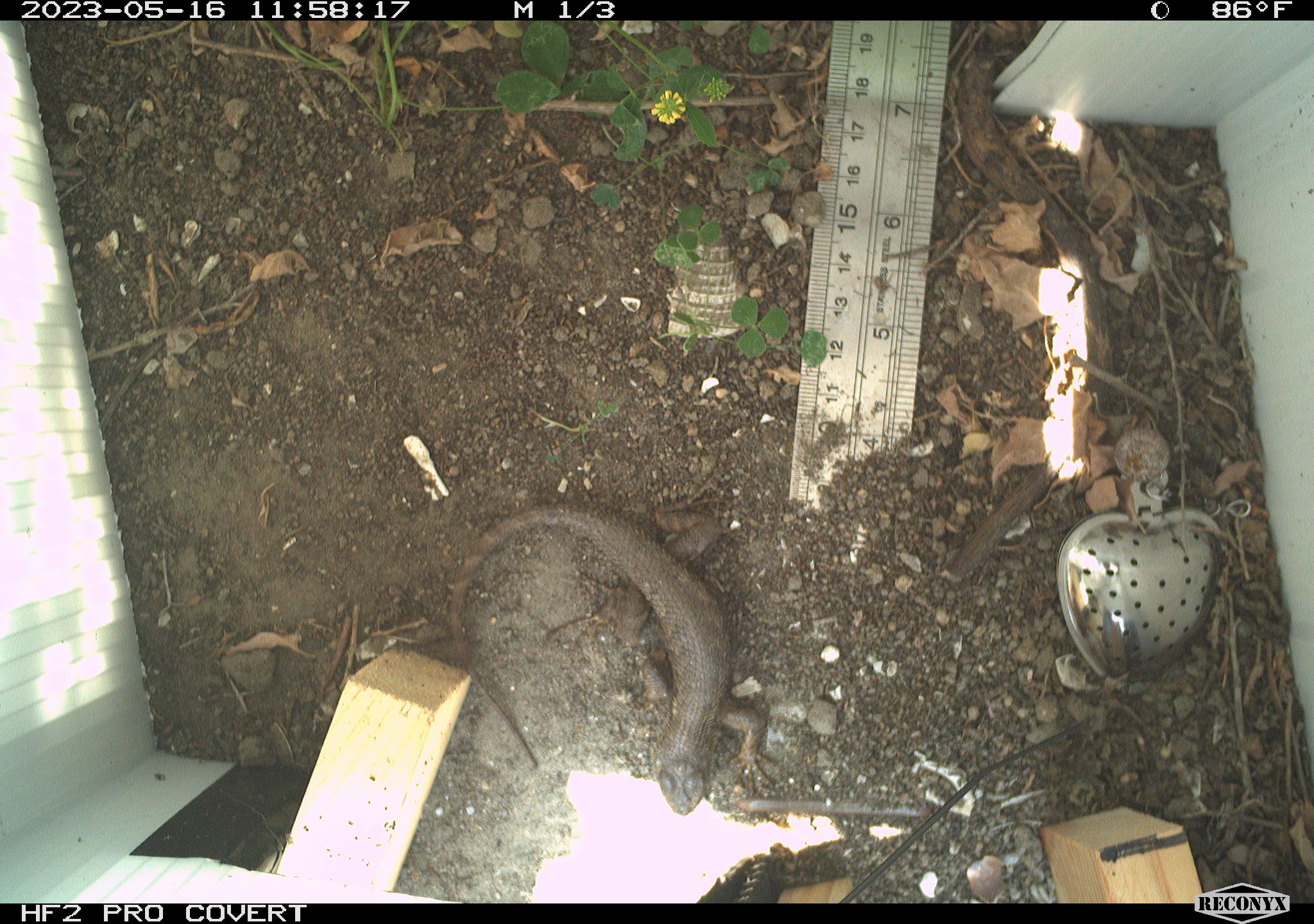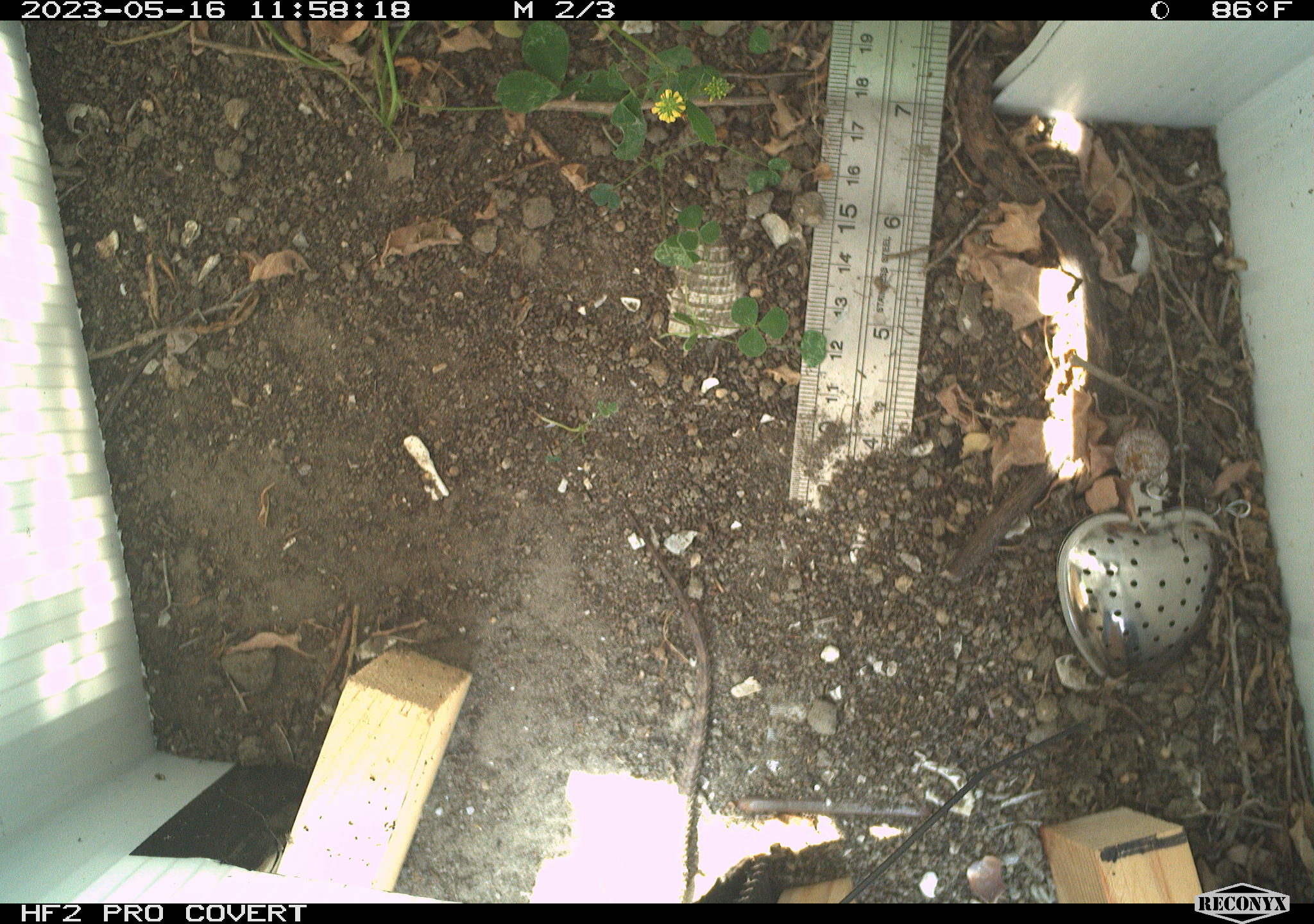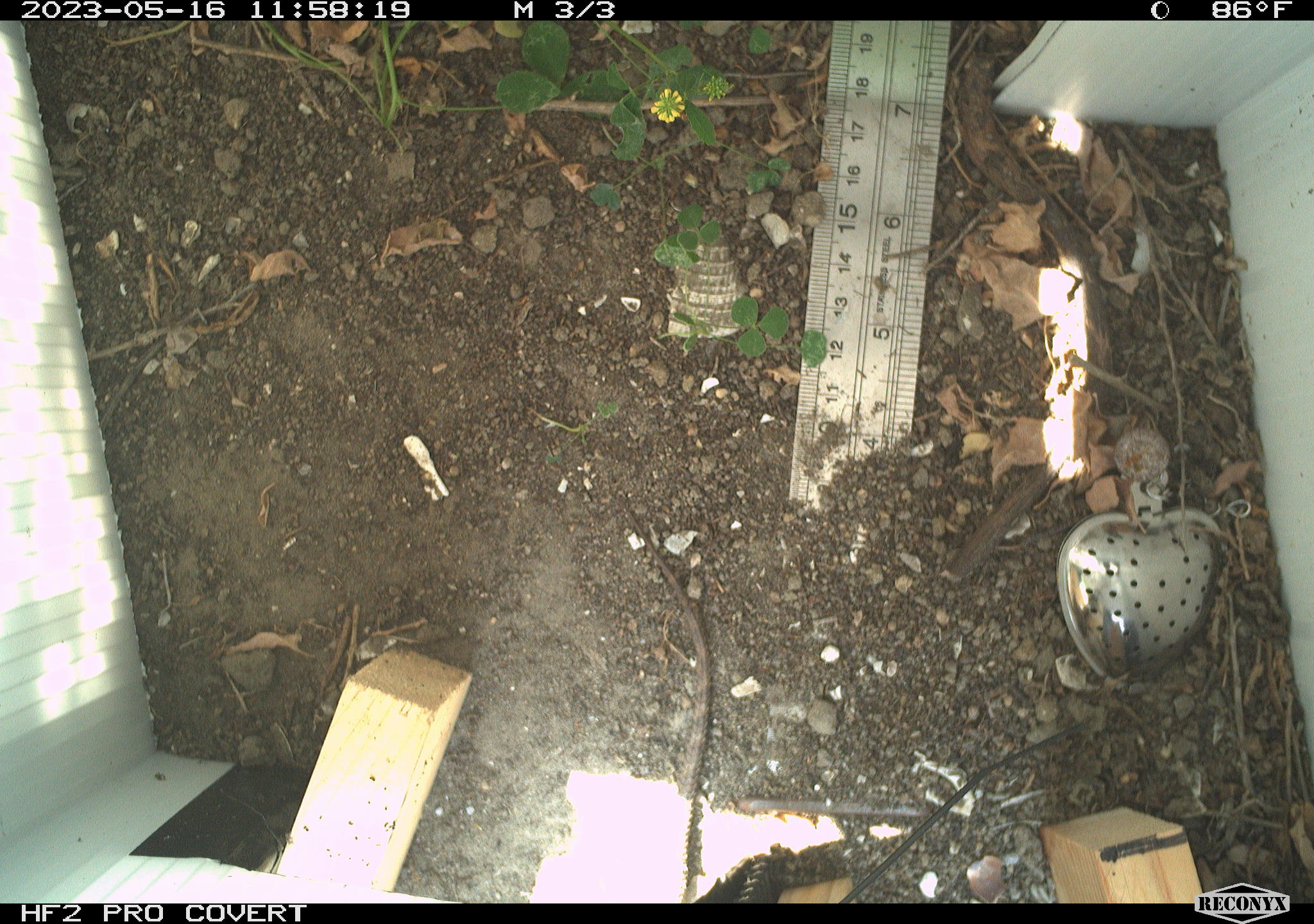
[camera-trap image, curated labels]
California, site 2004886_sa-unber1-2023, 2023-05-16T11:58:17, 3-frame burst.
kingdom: Animalia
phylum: Chordata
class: Reptilia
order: Squamata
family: Phrynosomatidae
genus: Sceloporus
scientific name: Sceloporus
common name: spiny lizards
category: sceloporus species